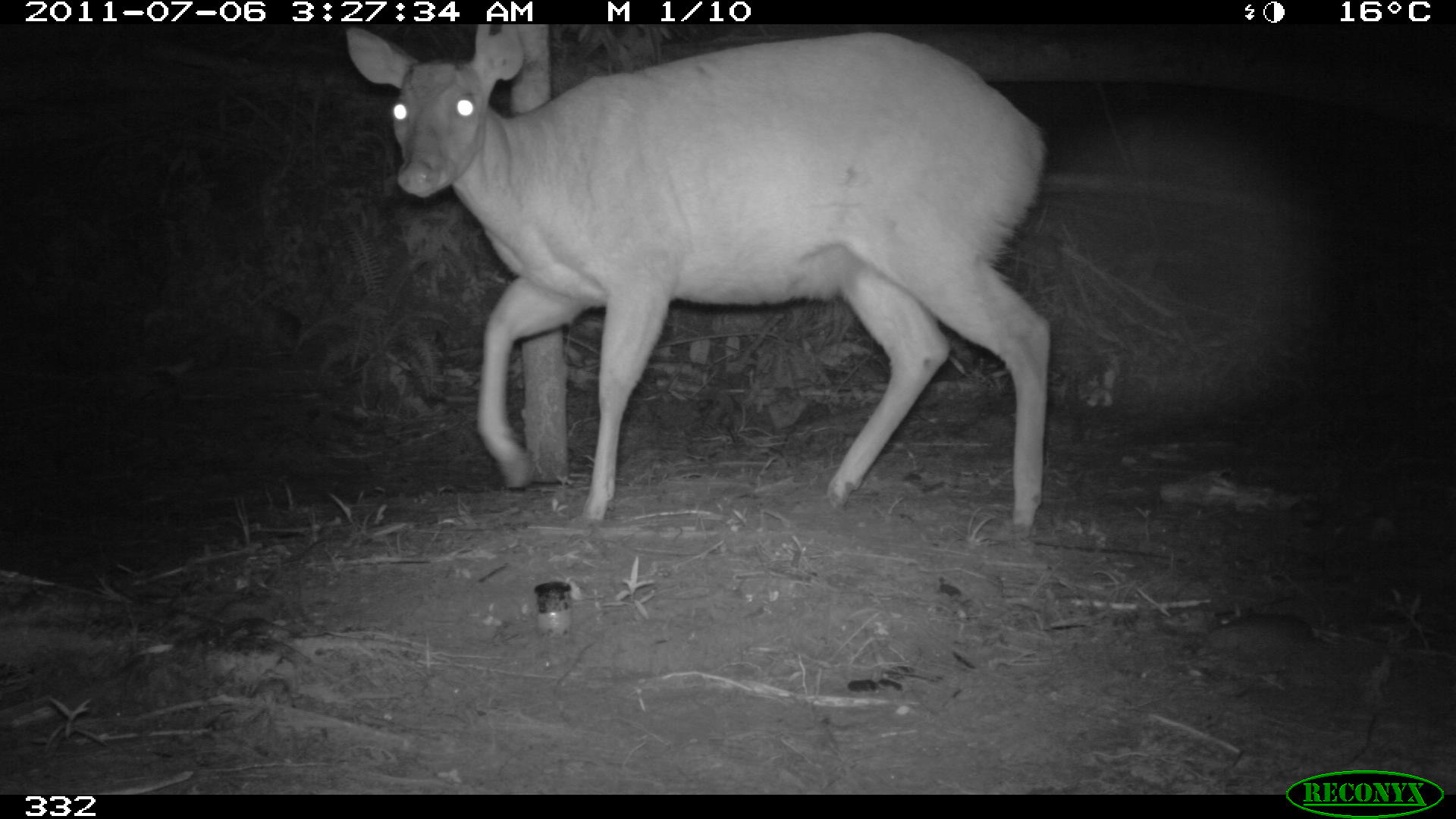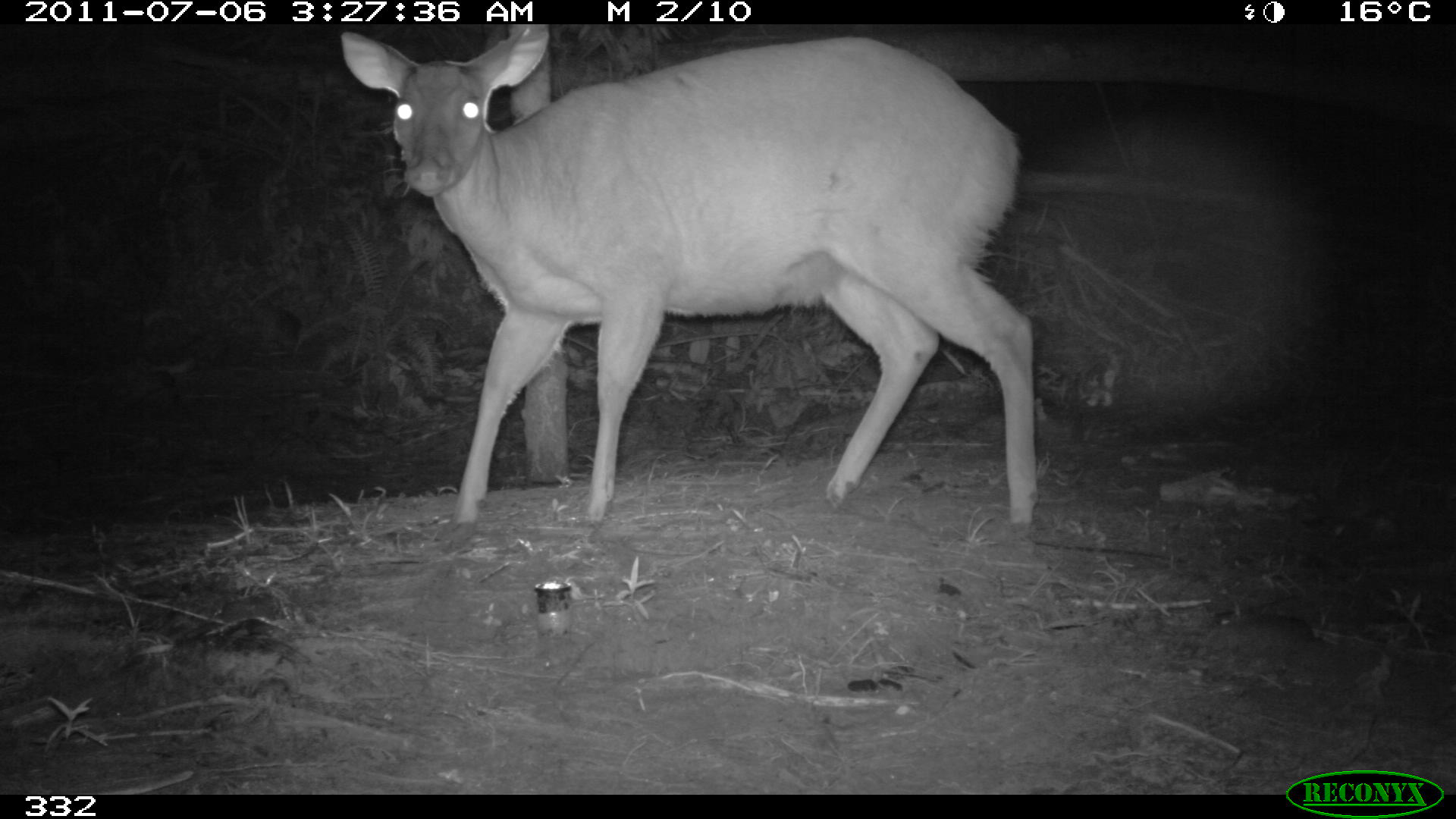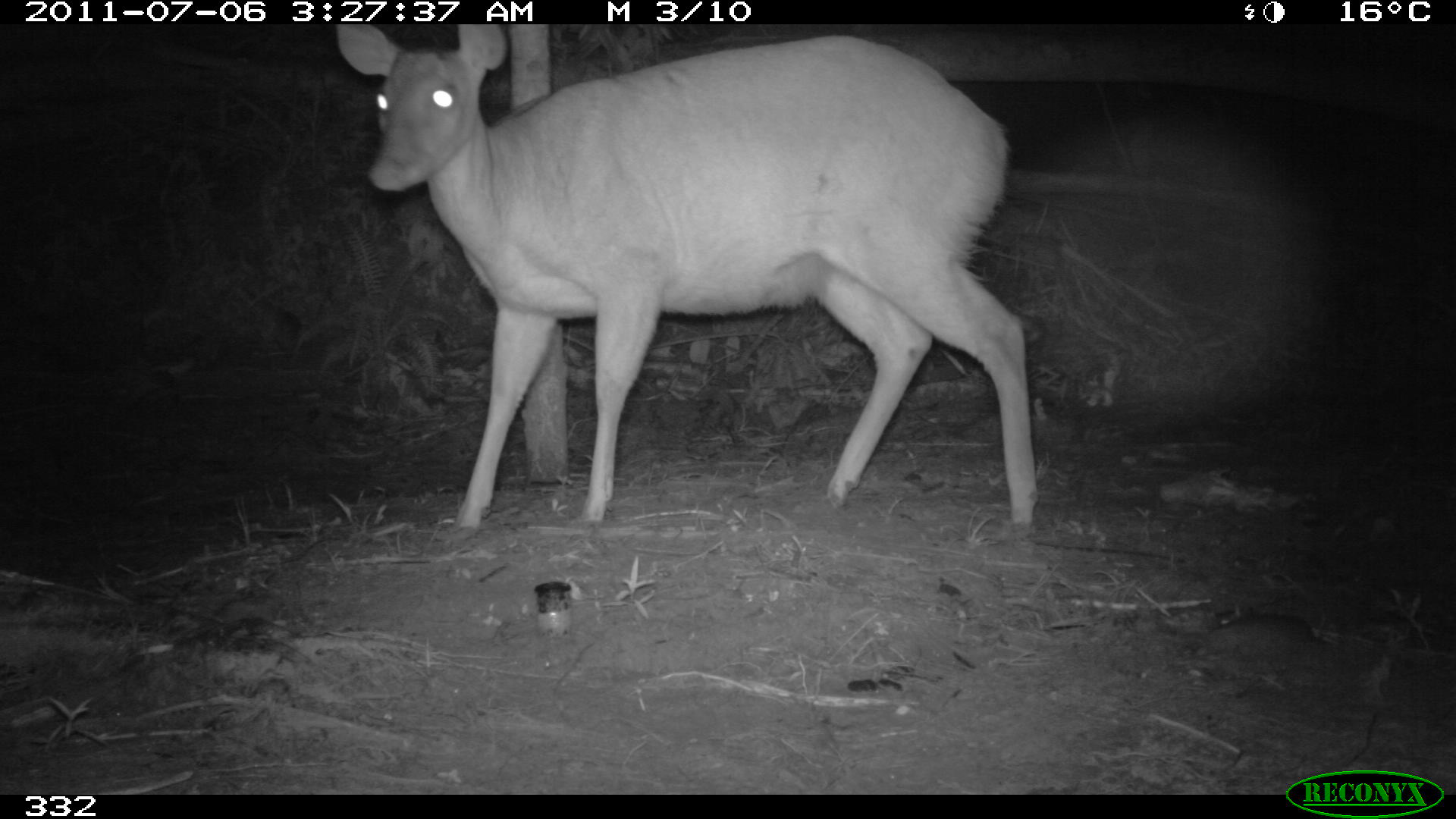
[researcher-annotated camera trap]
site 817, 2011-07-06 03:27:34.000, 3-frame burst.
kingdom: Animalia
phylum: Chordata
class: Mammalia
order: Artiodactyla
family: Cervidae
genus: Mazama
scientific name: Mazama americana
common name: red brocket